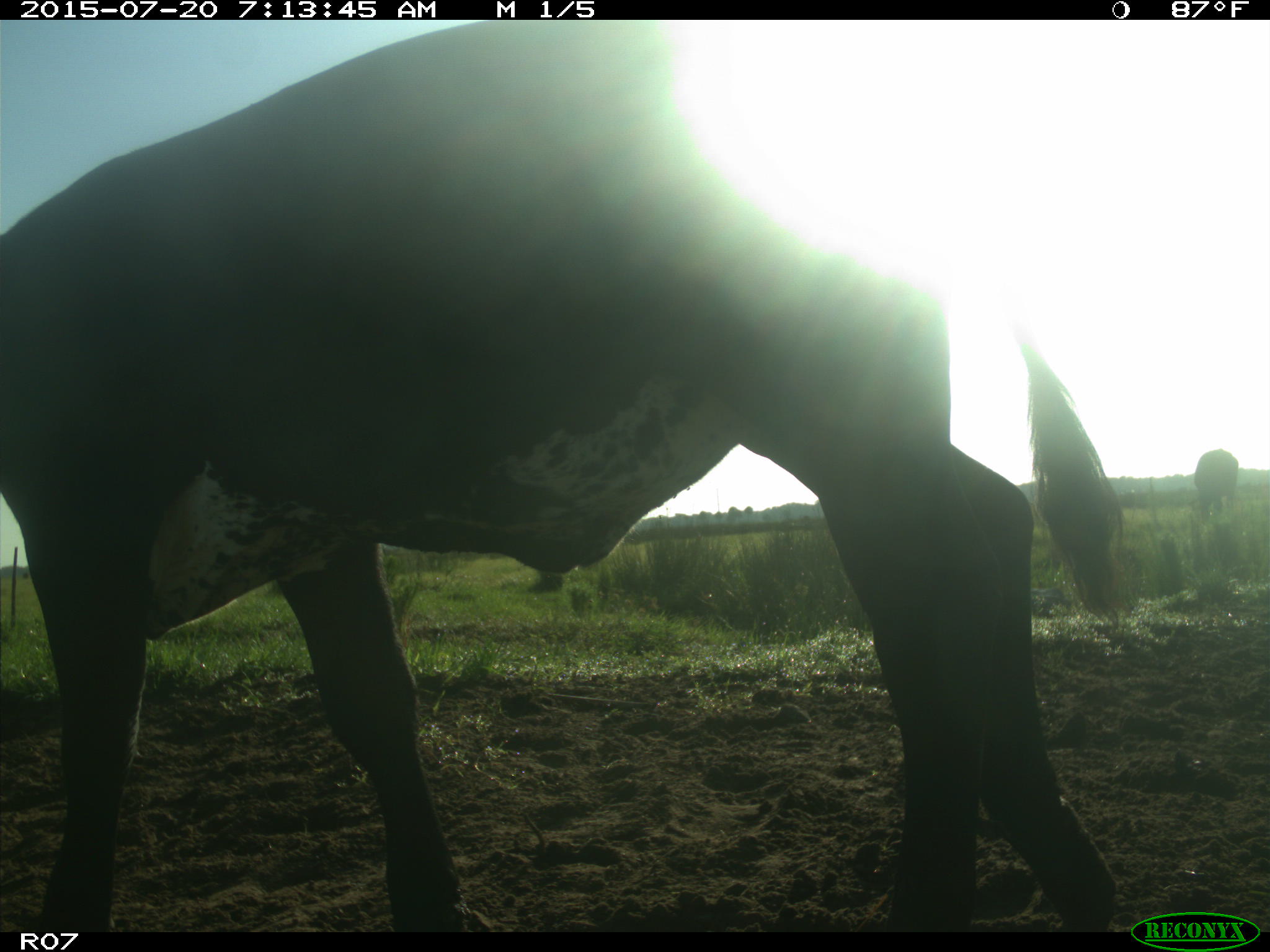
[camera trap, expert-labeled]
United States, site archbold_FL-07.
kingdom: Animalia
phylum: Chordata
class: Mammalia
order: Artiodactyla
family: Bovidae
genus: Bos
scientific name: Bos taurus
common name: domestic cow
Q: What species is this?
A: Bos taurus (domestic cow).